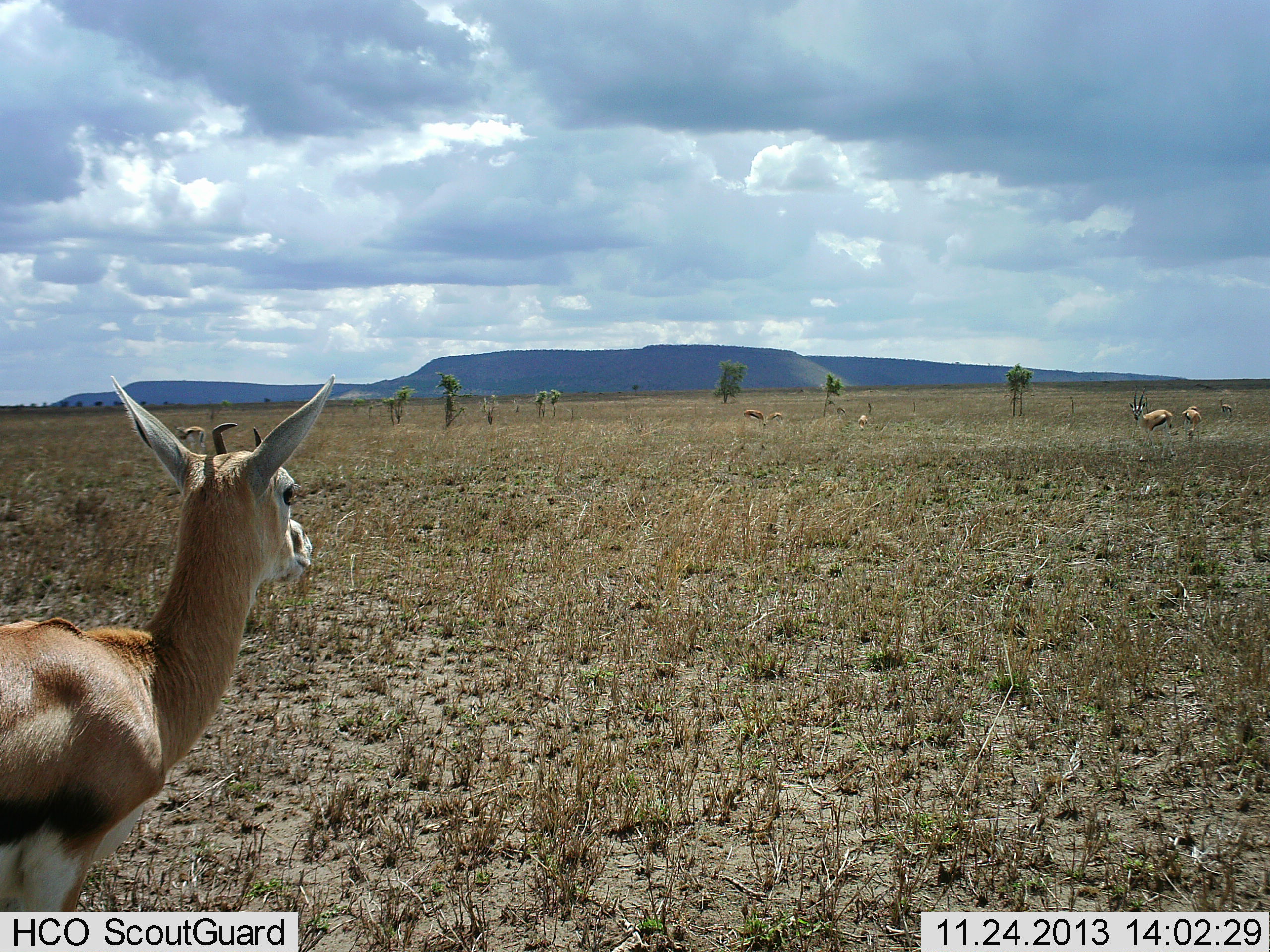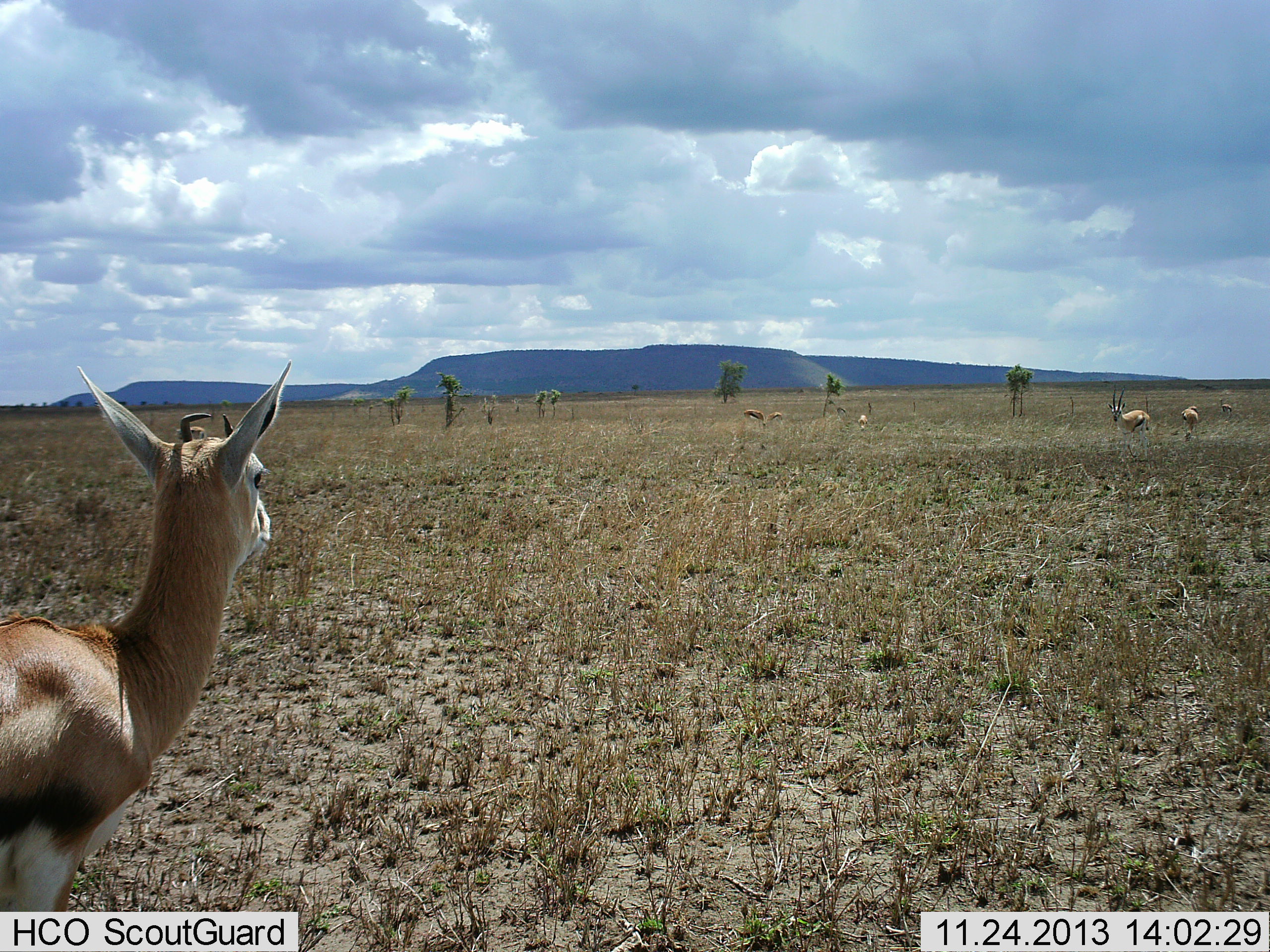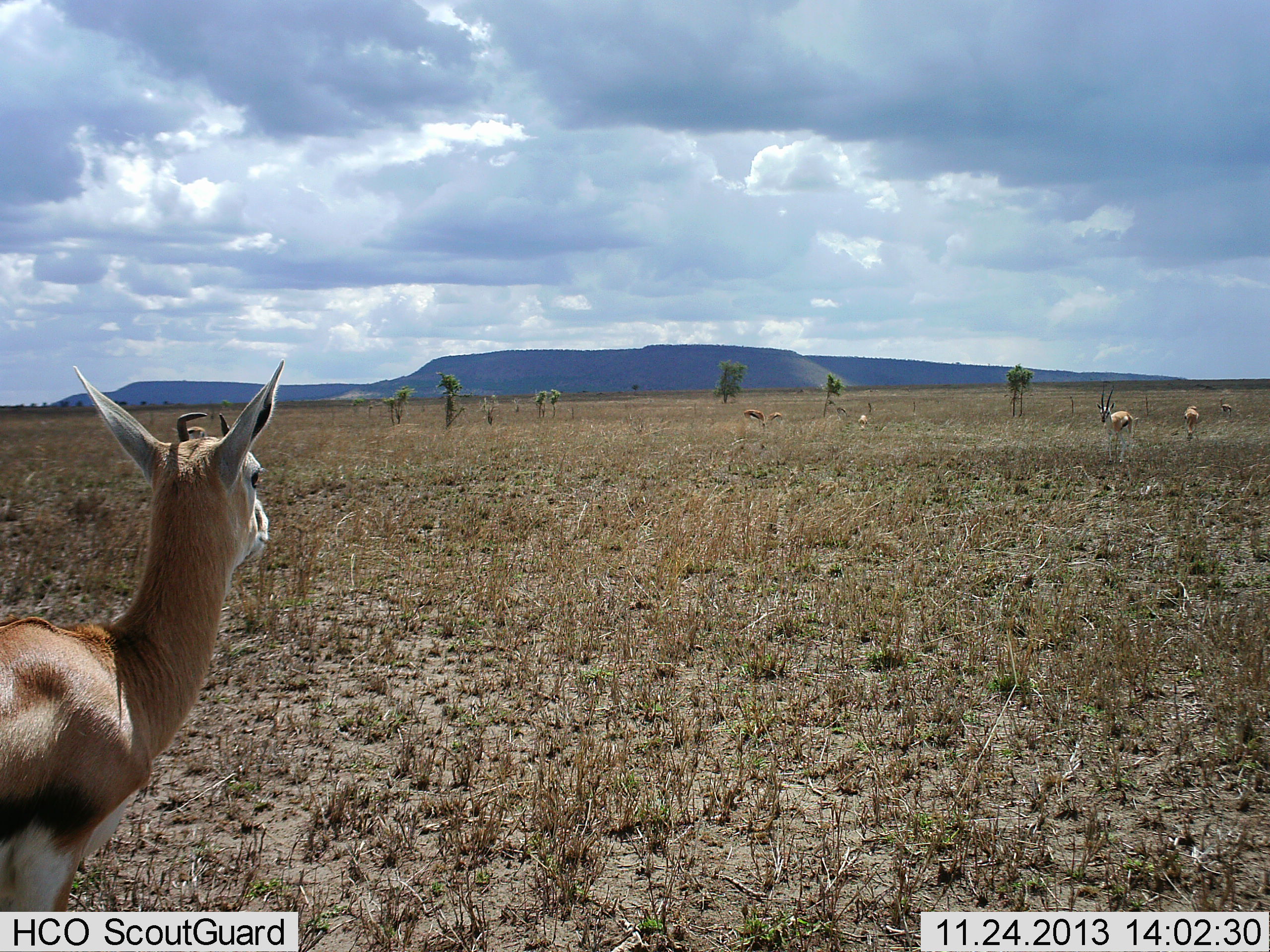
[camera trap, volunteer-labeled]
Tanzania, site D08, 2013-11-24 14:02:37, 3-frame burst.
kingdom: Animalia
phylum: Chordata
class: Mammalia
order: Artiodactyla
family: Bovidae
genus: Eudorcas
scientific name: Eudorcas thomsonii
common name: thomson's gazelle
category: gazellethomsons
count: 7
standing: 73%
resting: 9%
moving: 82%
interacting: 0%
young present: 0%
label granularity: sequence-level